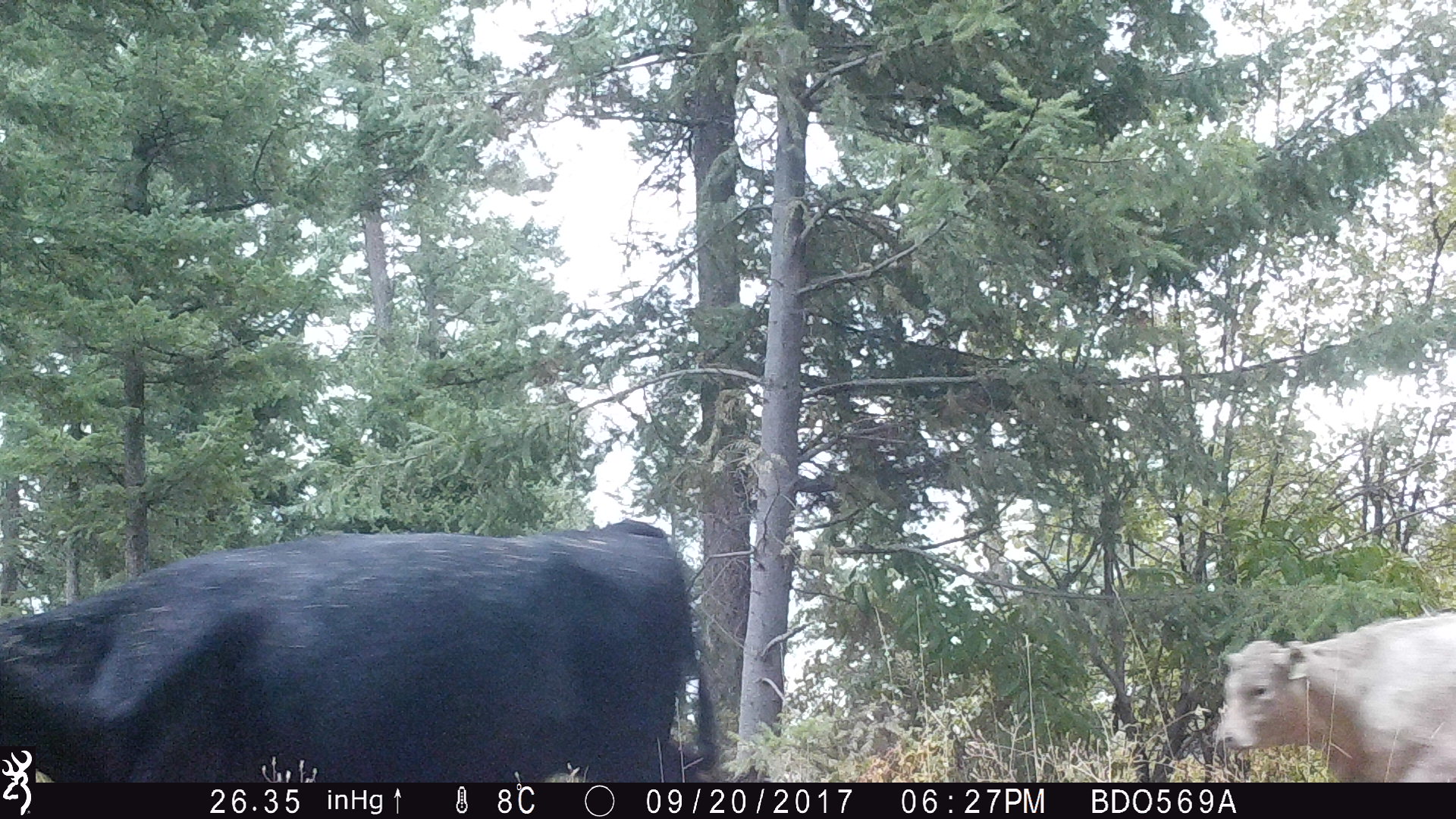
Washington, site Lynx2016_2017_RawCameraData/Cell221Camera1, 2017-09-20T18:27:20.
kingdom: Animalia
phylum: Chordata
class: Mammalia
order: Artiodactyla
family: Bovidae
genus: Bos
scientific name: Bos taurus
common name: domestic cattle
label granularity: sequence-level